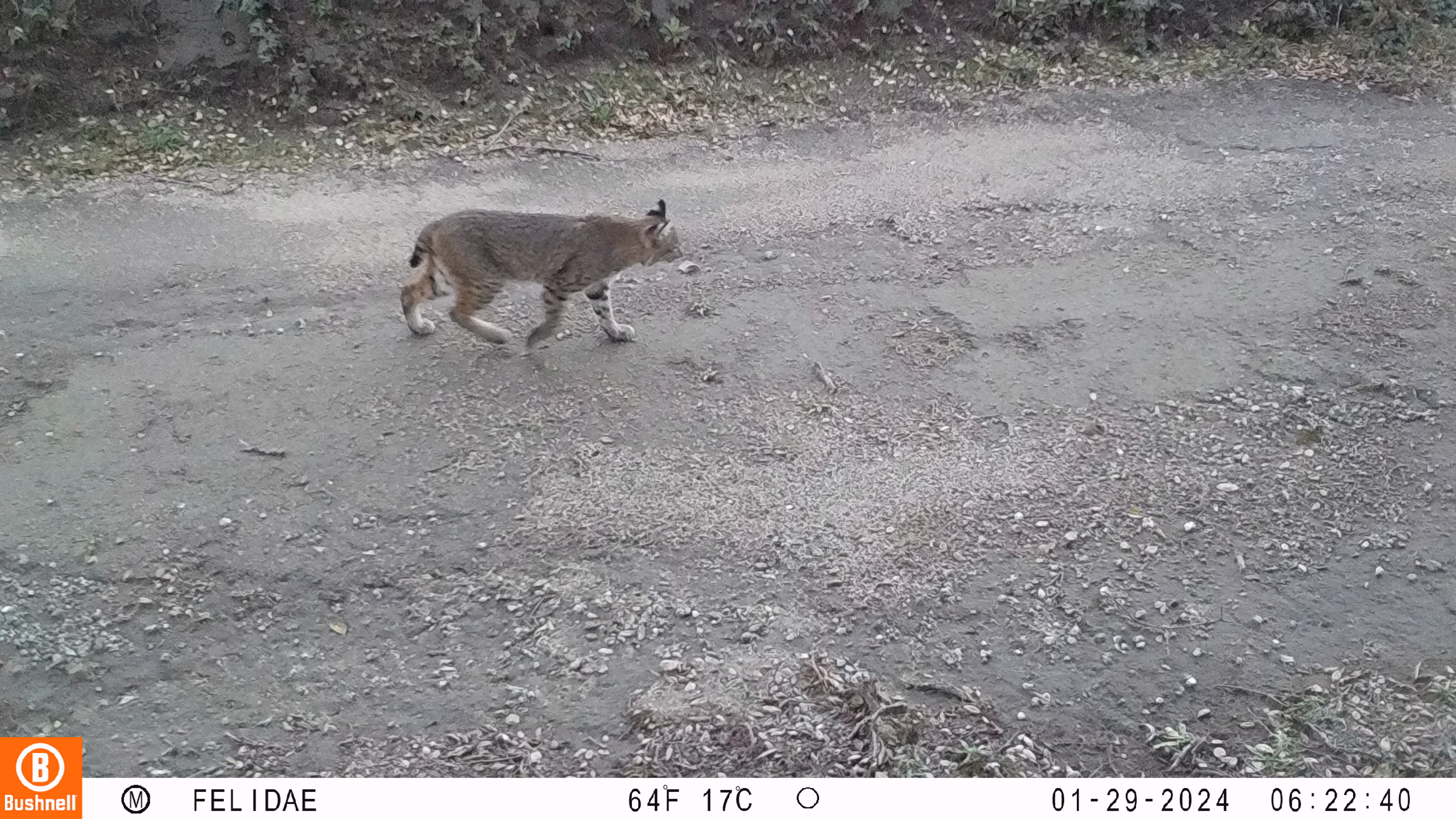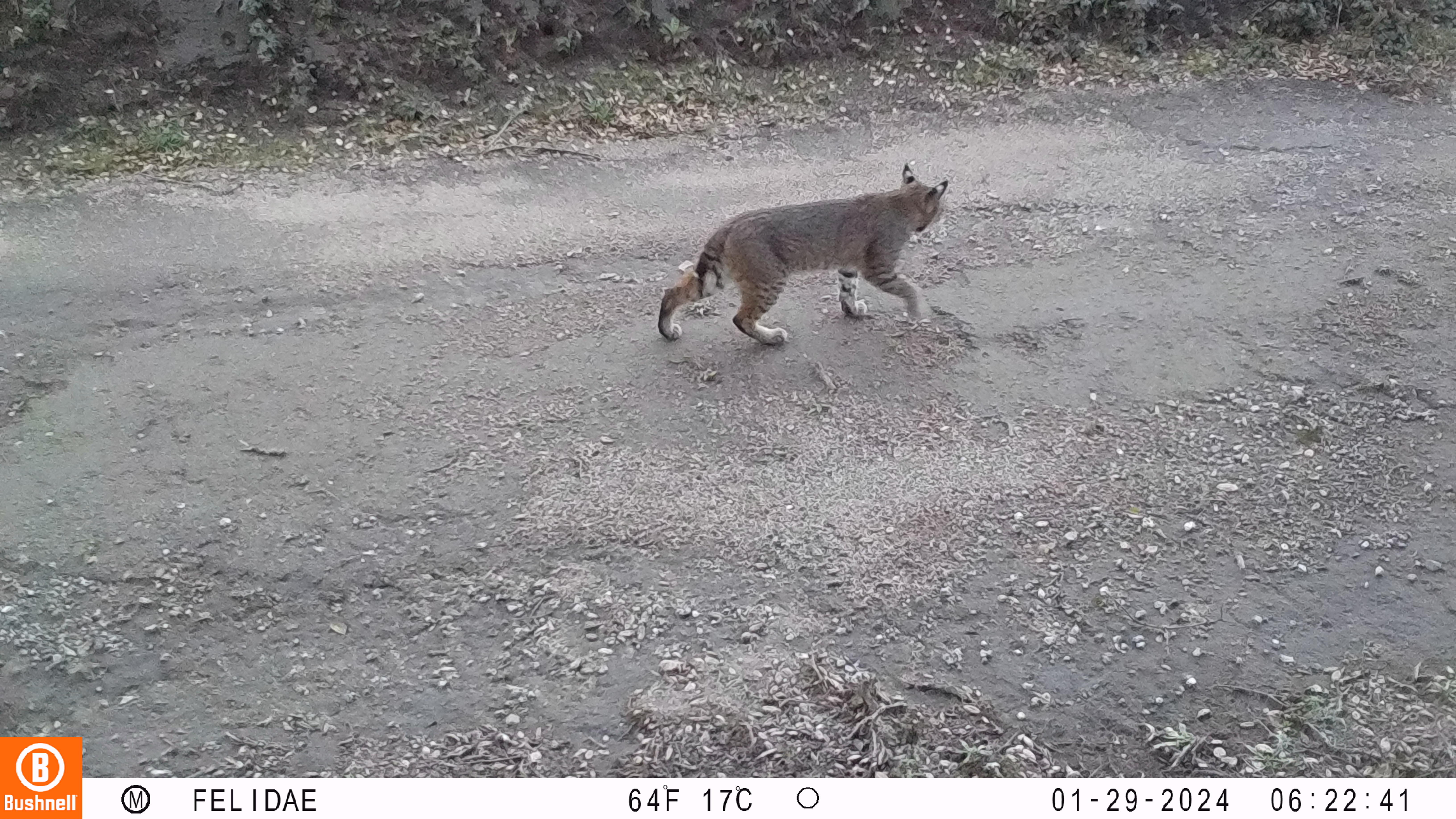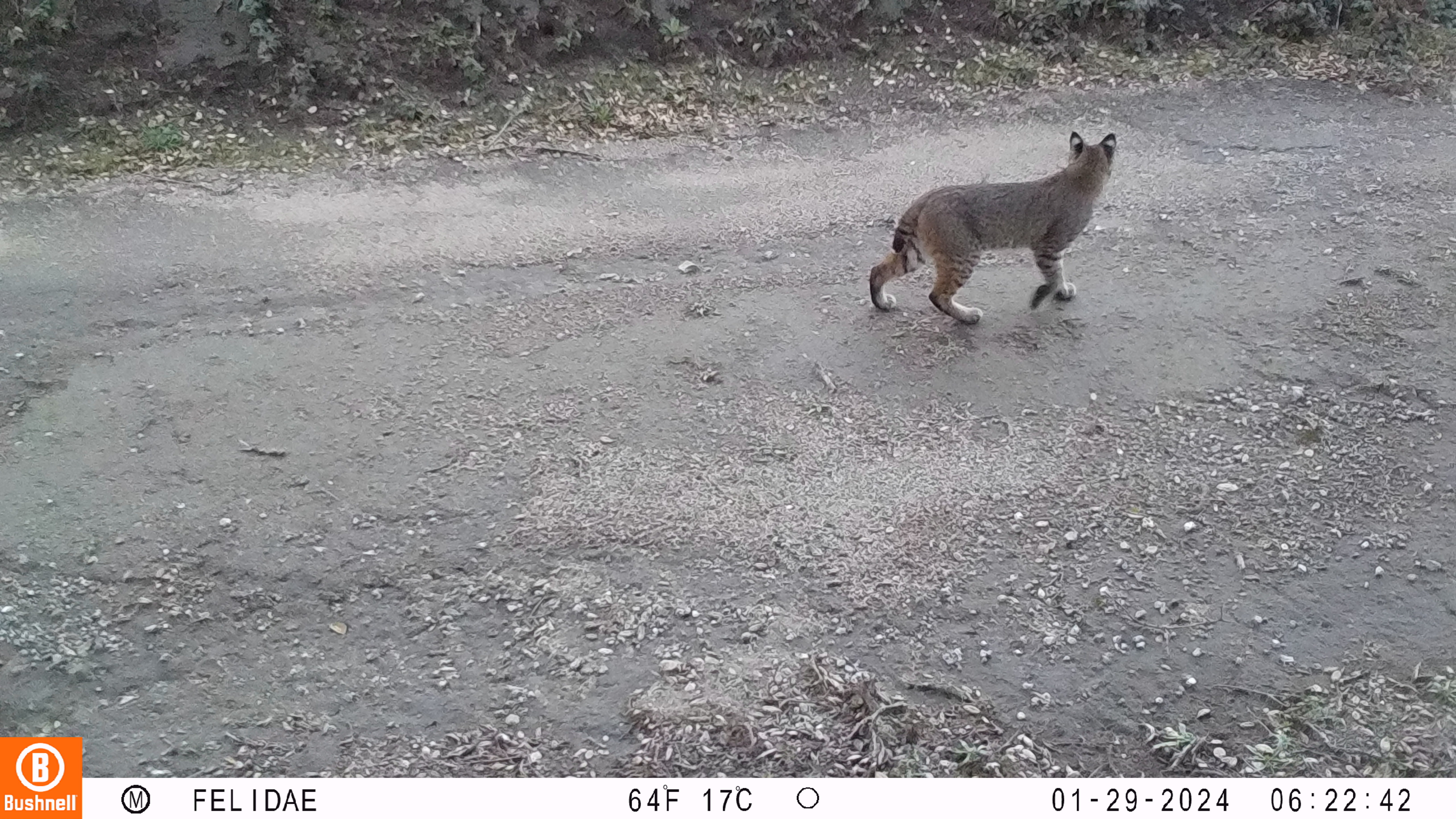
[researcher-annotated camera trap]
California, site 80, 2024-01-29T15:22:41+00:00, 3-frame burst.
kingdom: Animalia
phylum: Chordata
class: Mammalia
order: Carnivora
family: Felidae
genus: Lynx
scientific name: Lynx rufus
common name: bobcat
Bobcat (Lynx rufus).